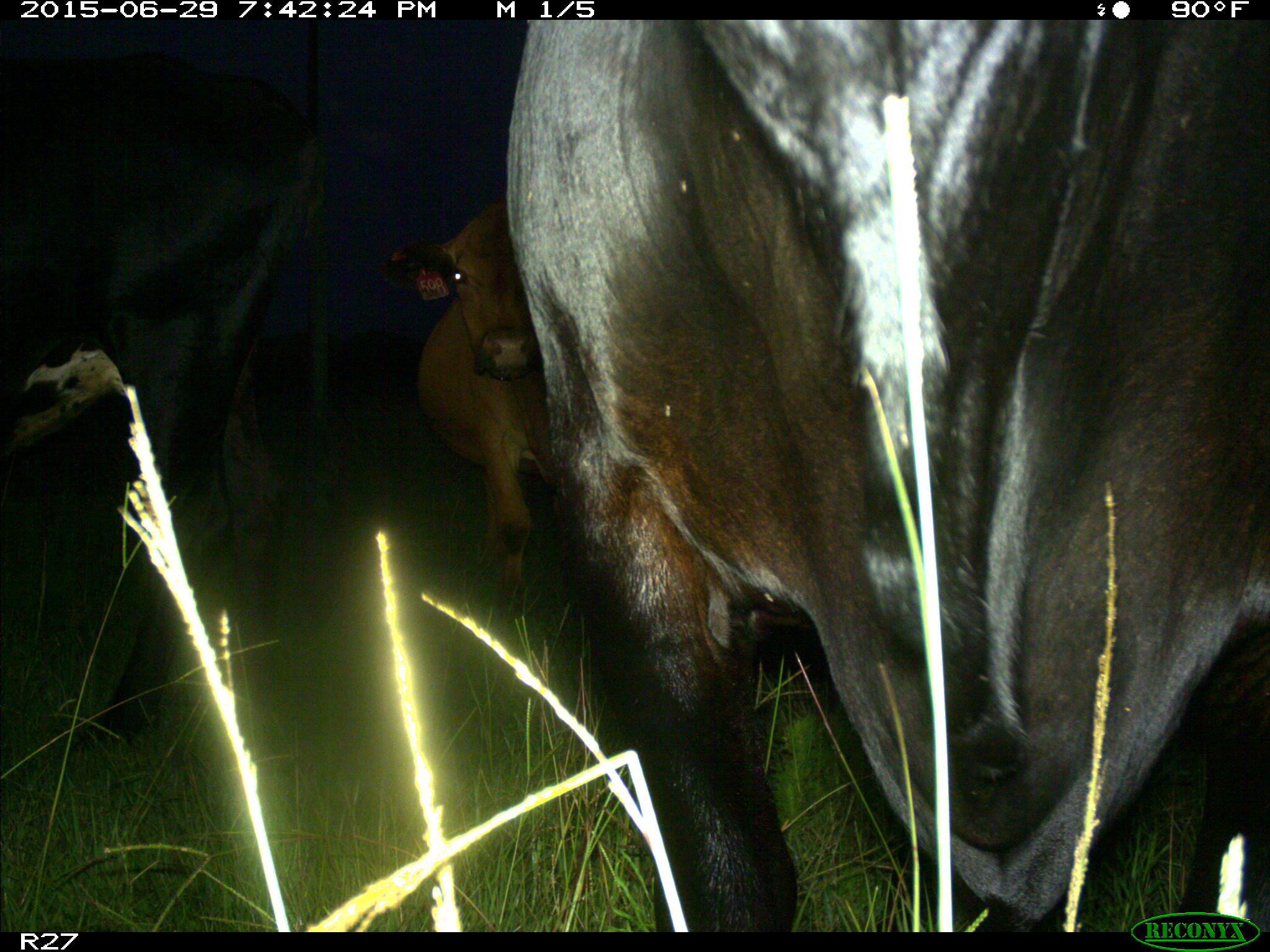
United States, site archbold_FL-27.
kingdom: Animalia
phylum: Chordata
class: Mammalia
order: Artiodactyla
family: Bovidae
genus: Bos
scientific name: Bos taurus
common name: domestic cow